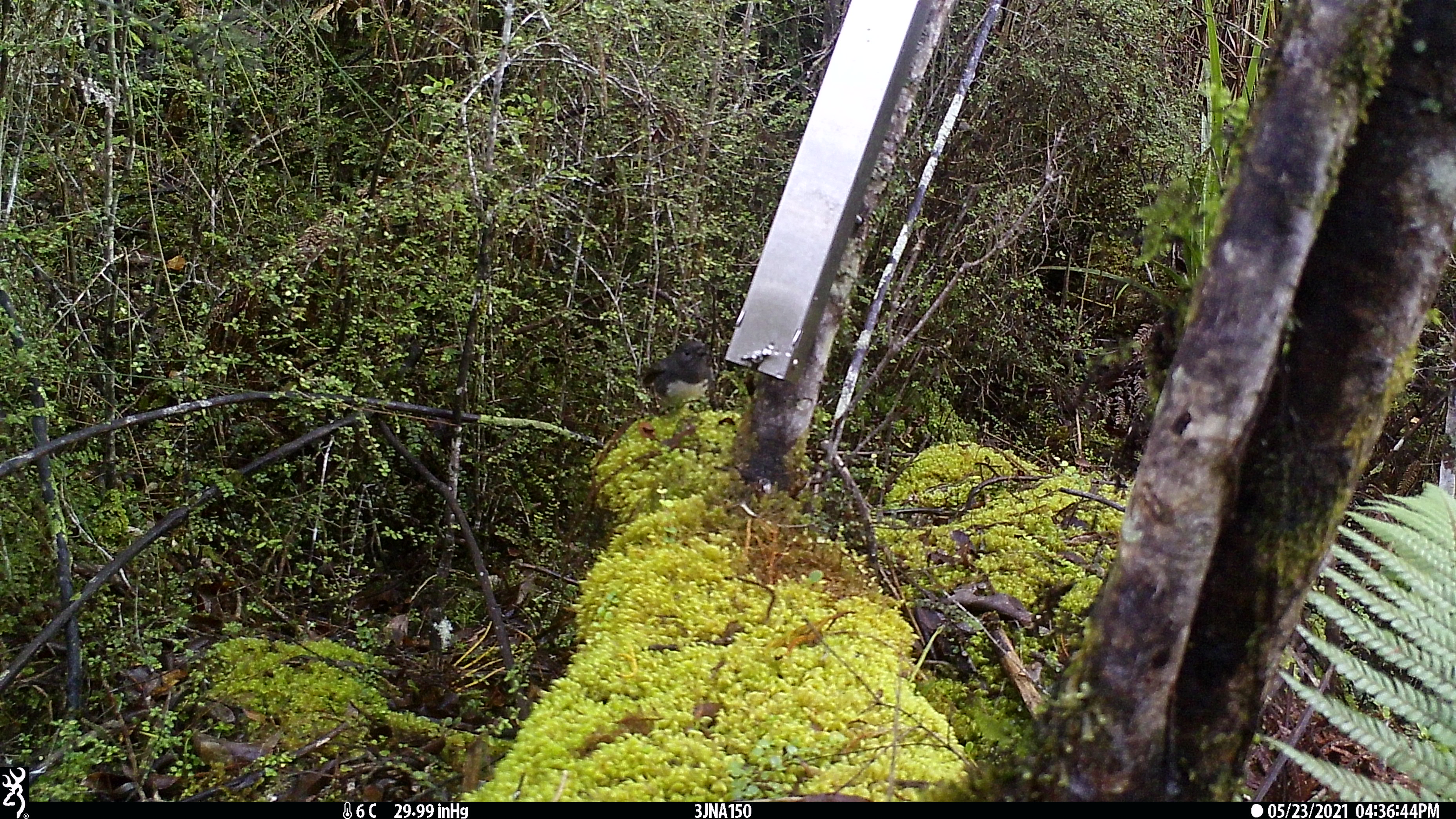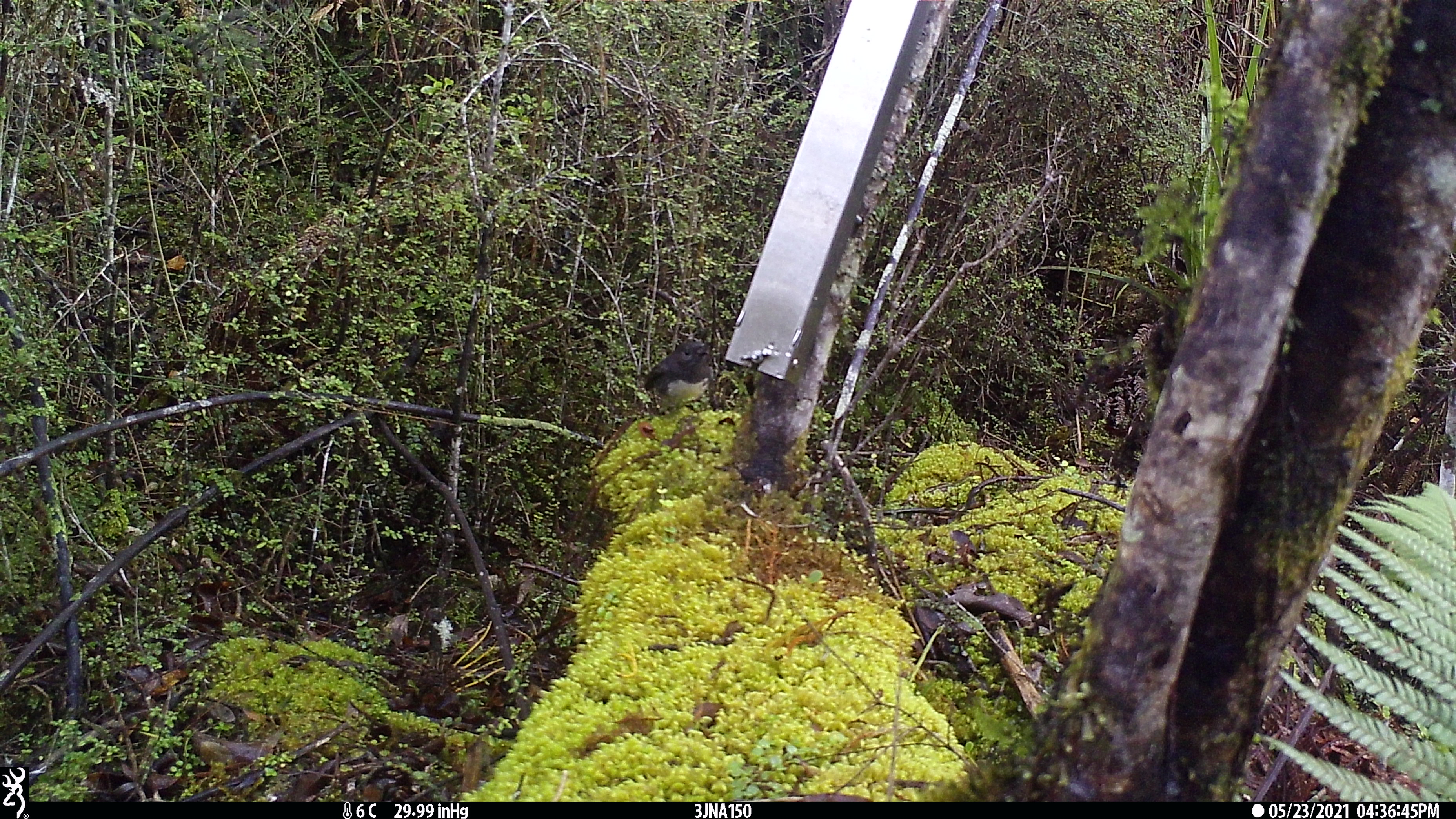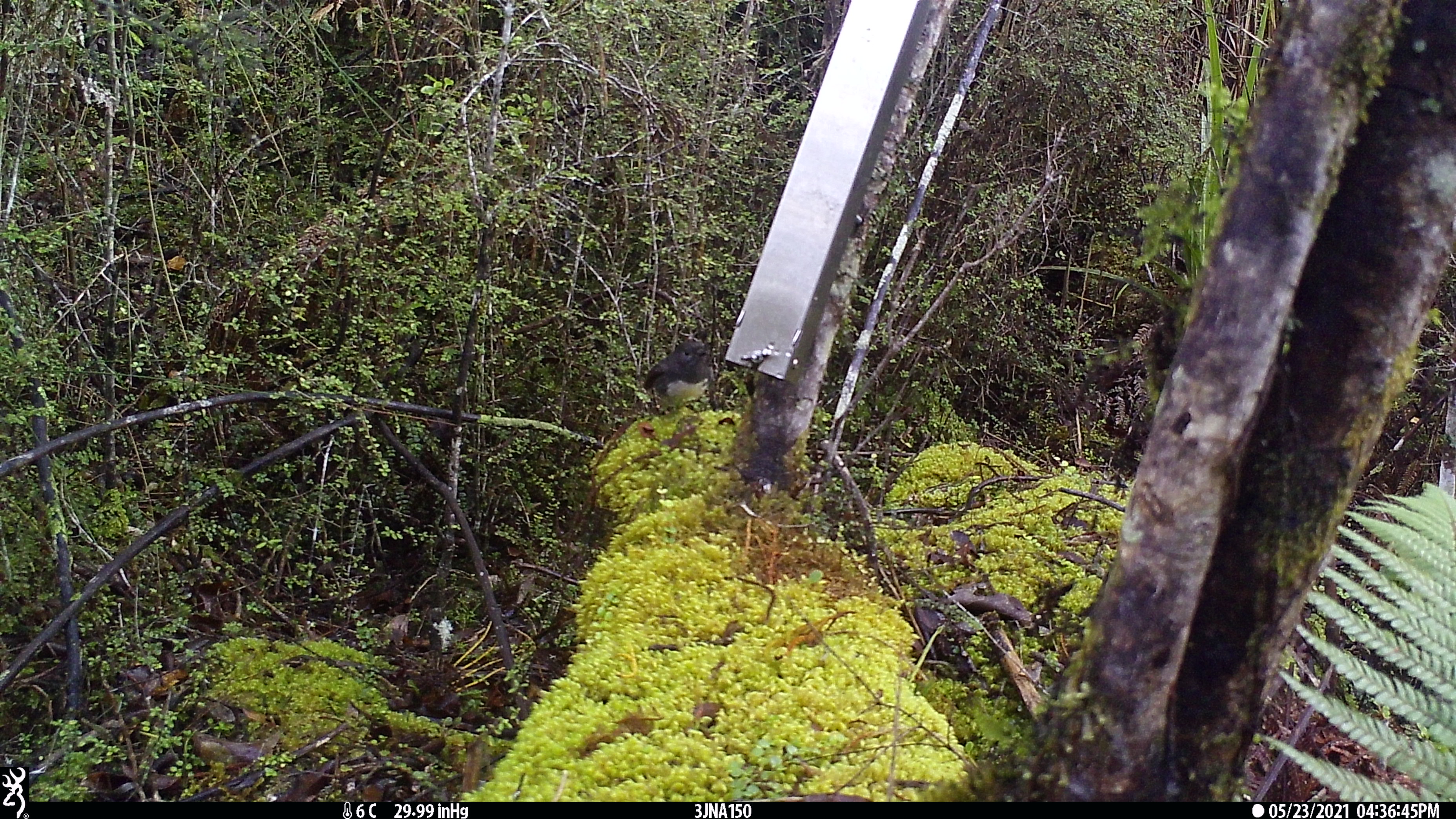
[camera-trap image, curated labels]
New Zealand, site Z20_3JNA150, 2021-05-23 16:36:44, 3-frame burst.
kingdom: Animalia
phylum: Chordata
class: Aves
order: Passeriformes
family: Petroicidae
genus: Petroica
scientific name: Petroica macrocephala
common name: tomtit